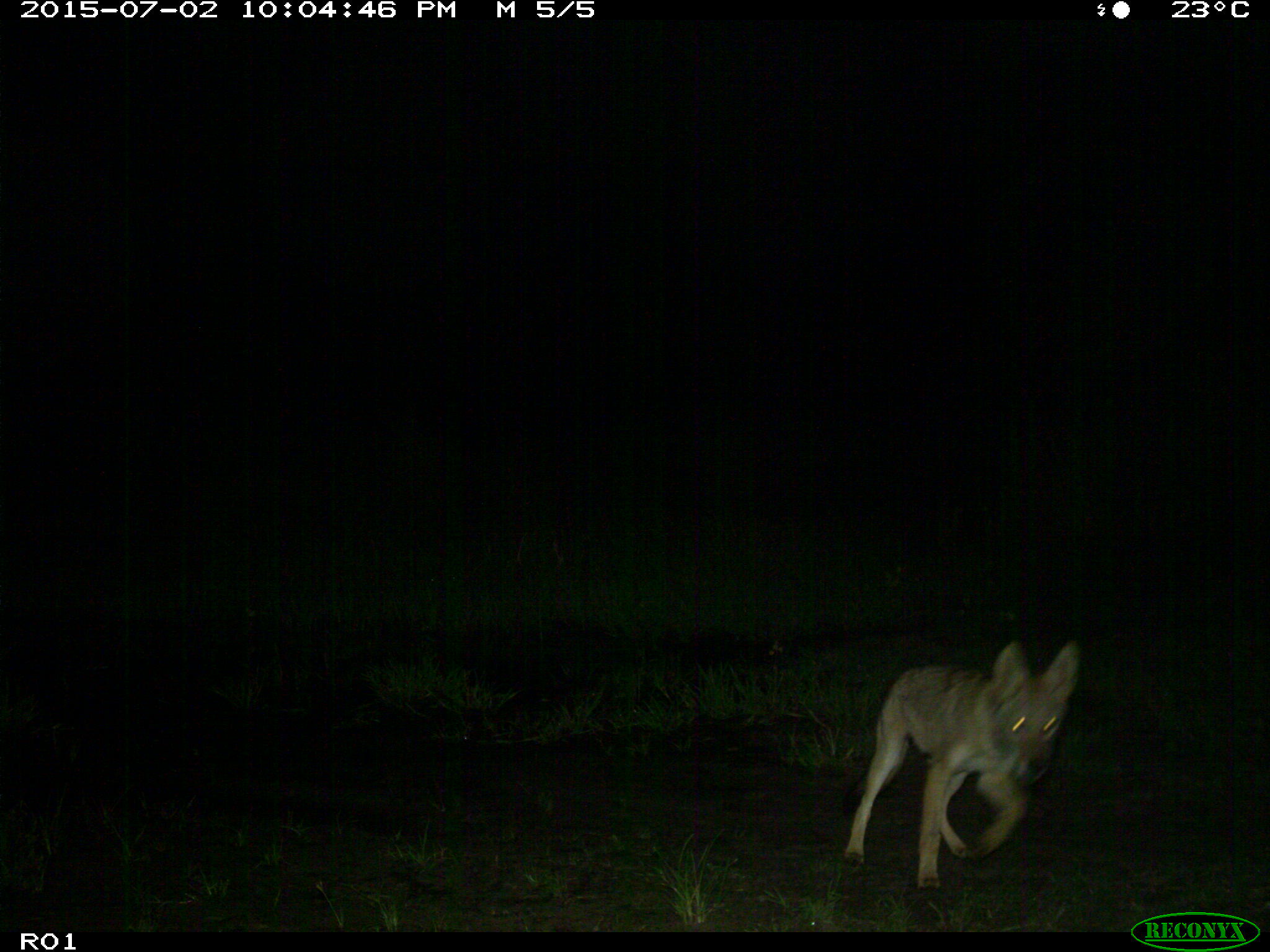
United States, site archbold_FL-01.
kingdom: Animalia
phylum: Chordata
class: Mammalia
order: Carnivora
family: Canidae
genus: Canis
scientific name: Canis latrans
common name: coyote